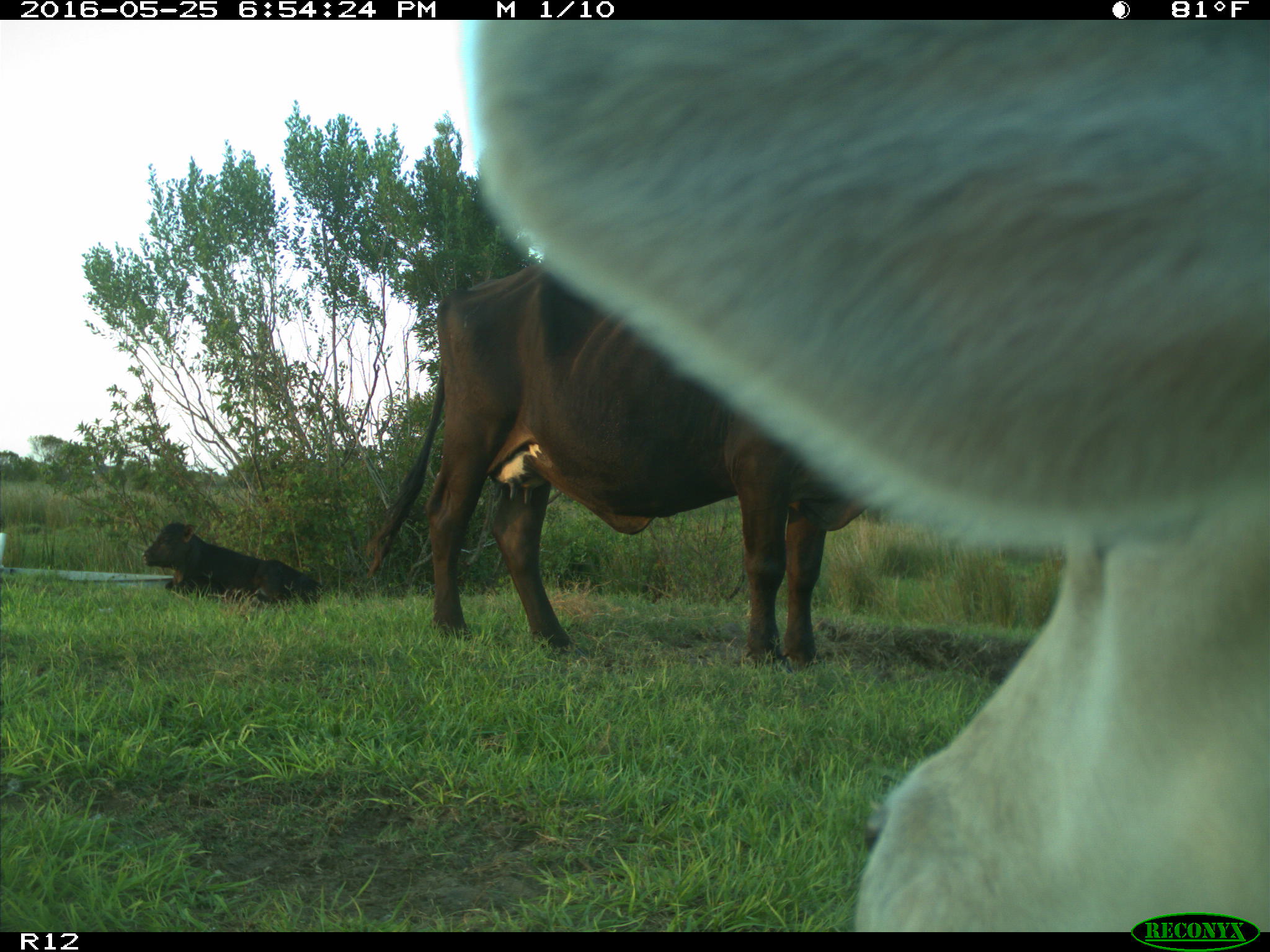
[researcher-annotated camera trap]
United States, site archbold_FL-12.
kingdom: Animalia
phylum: Chordata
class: Mammalia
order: Artiodactyla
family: Bovidae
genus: Bos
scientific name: Bos taurus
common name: domestic cow